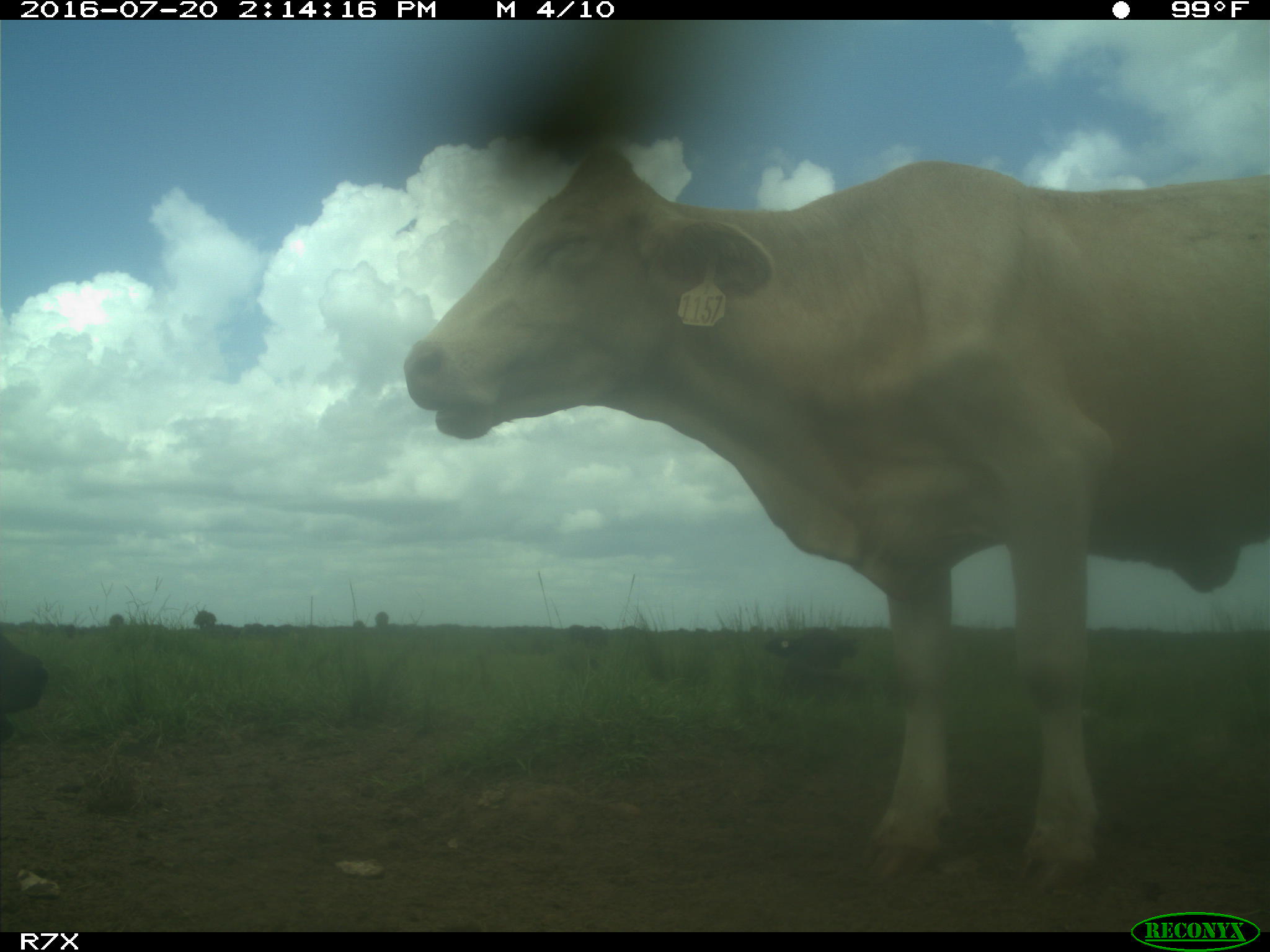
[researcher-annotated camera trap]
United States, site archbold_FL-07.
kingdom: Animalia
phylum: Chordata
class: Mammalia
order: Artiodactyla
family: Bovidae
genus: Bos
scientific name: Bos taurus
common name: domestic cow